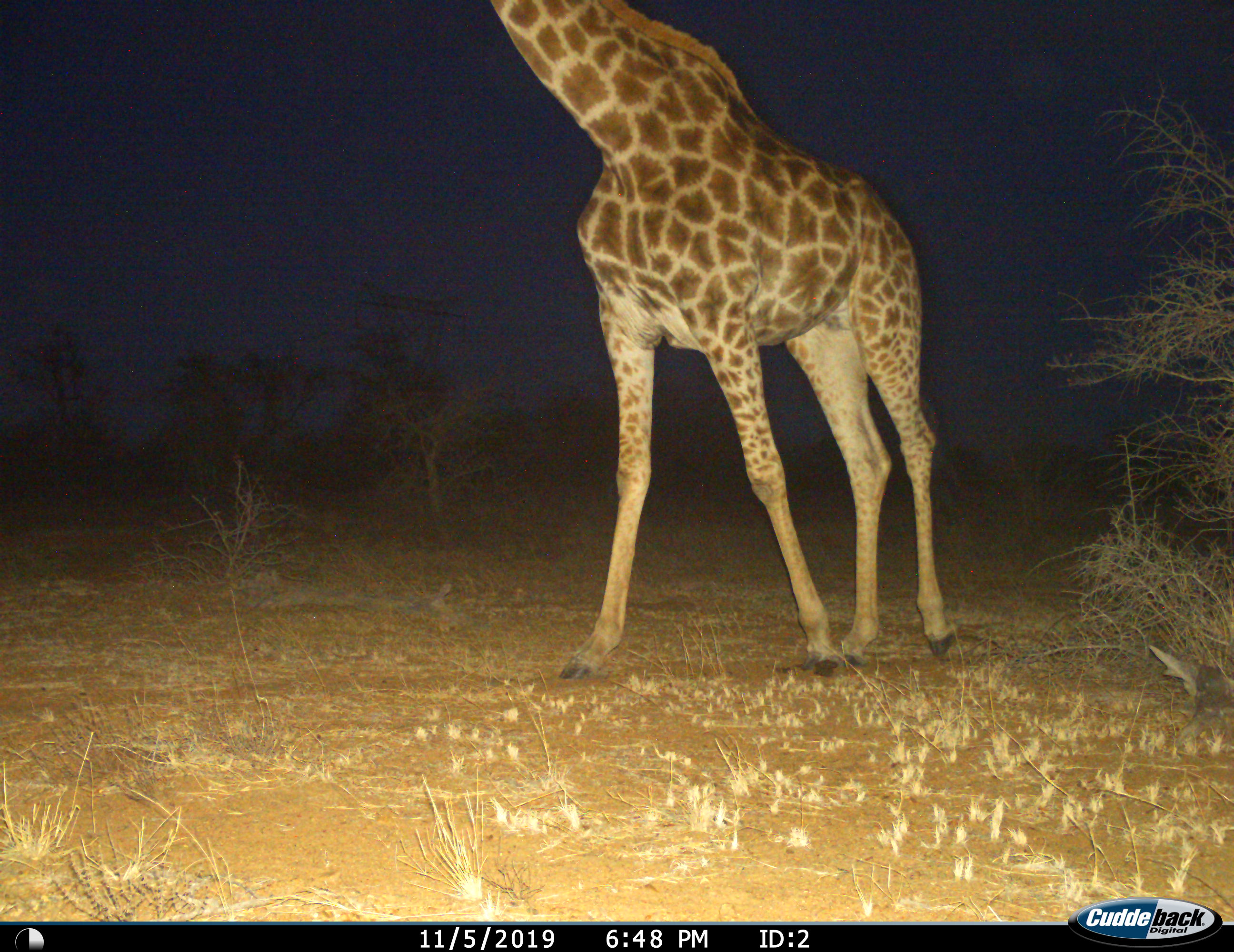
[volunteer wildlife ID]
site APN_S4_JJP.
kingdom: Animalia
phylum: Chordata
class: Mammalia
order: Artiodactyla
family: Giraffidae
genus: Giraffa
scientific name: Giraffa camelopardalis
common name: giraffe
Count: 1.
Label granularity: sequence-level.